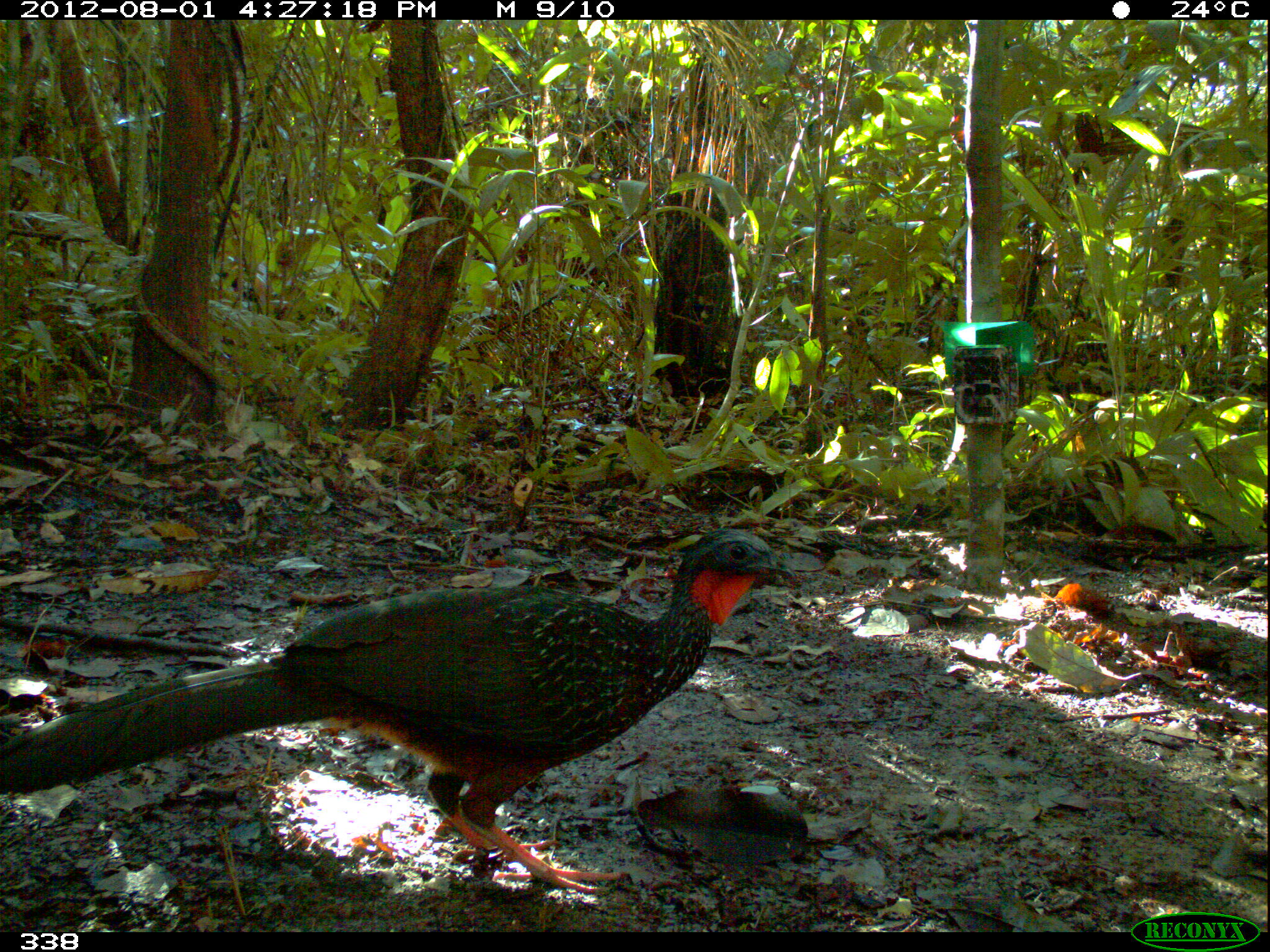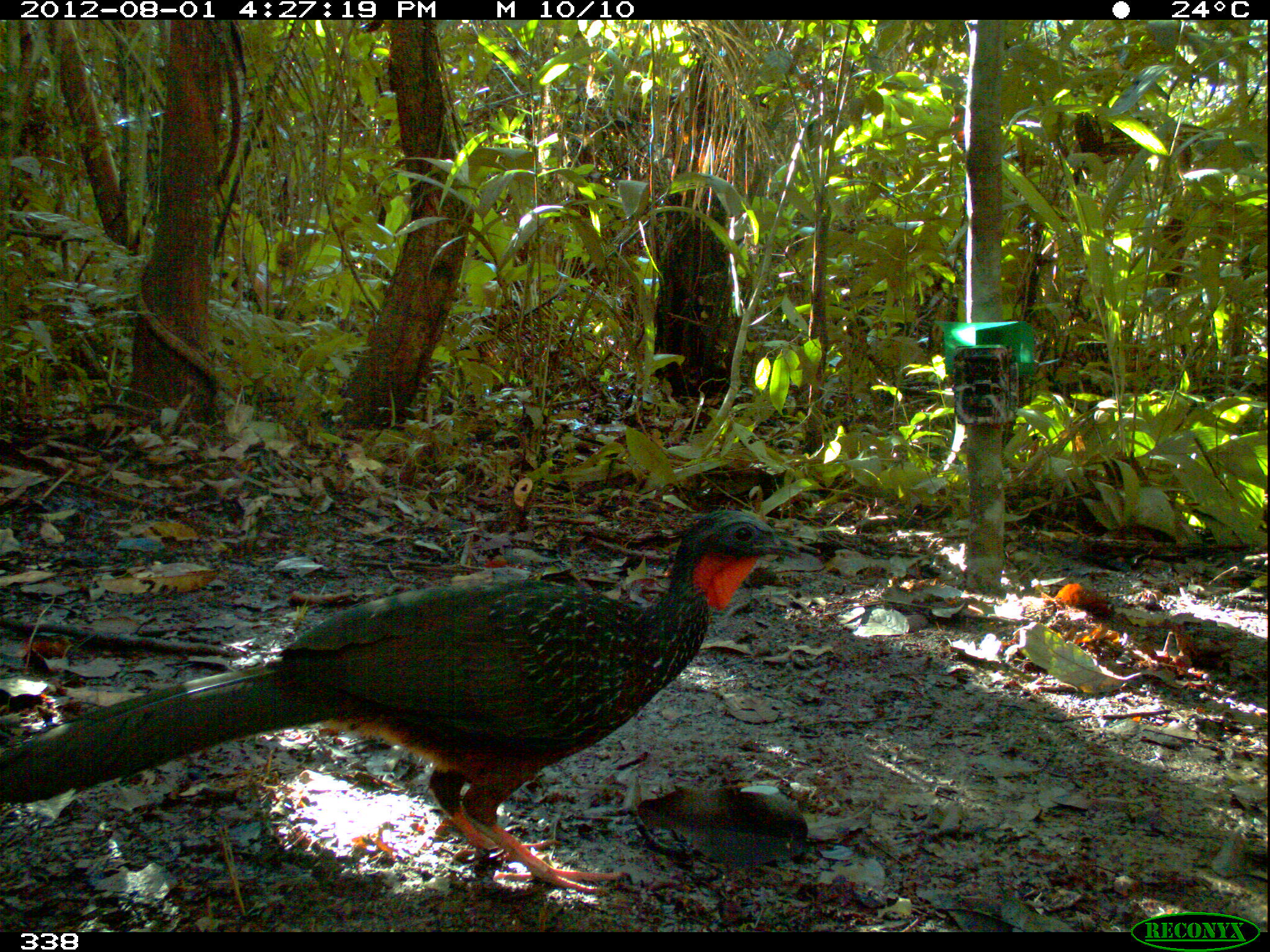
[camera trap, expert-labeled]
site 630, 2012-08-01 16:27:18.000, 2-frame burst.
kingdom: Animalia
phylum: Chordata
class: Aves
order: Galliformes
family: Cracidae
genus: Penelope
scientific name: Penelope jacquacu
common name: spix's guan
Penelope jacquacu (spix's guan).